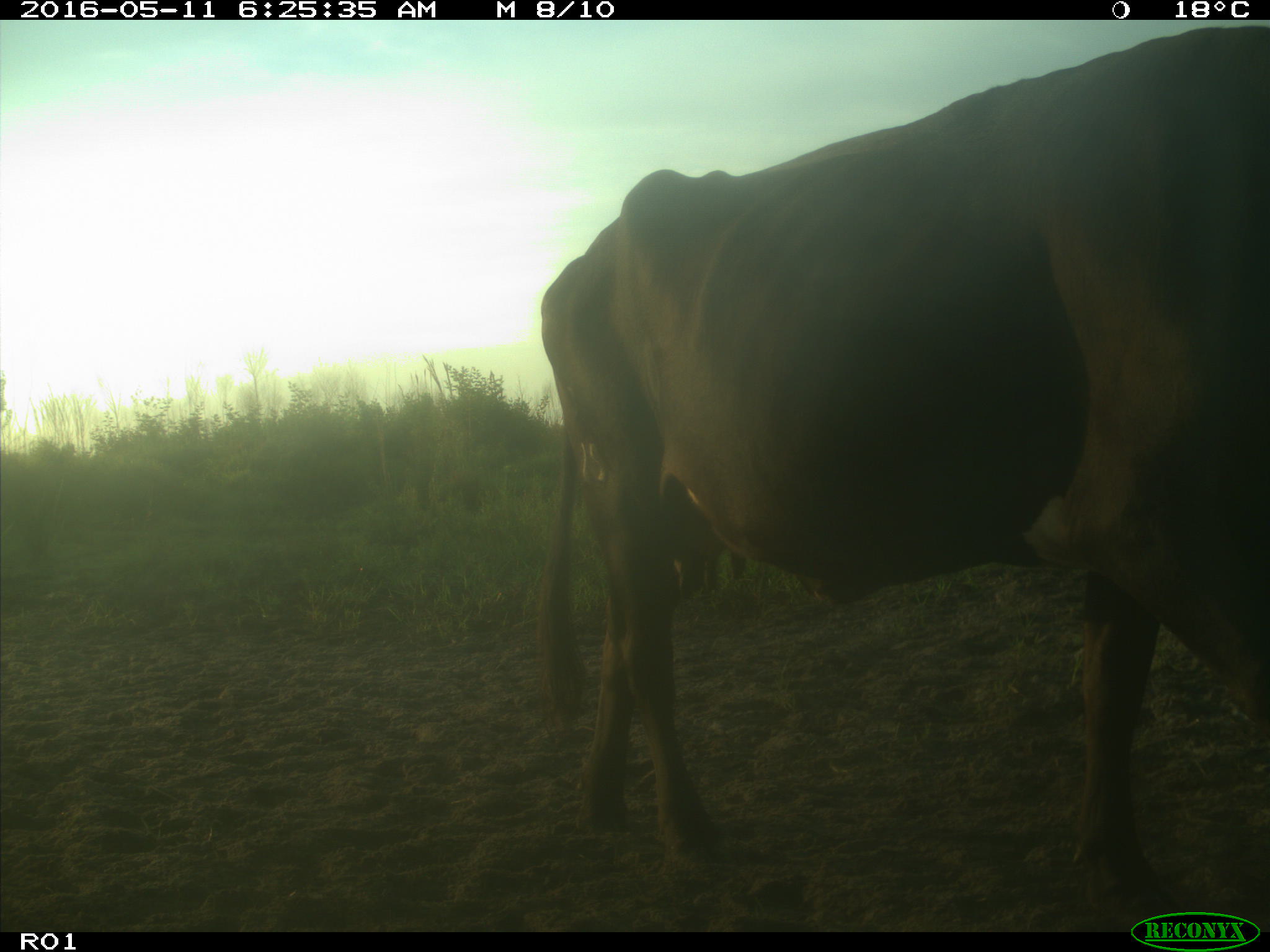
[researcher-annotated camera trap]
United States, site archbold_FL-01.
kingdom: Animalia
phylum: Chordata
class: Mammalia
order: Artiodactyla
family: Bovidae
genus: Bos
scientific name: Bos taurus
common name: domestic cow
Bos taurus (domestic cow).